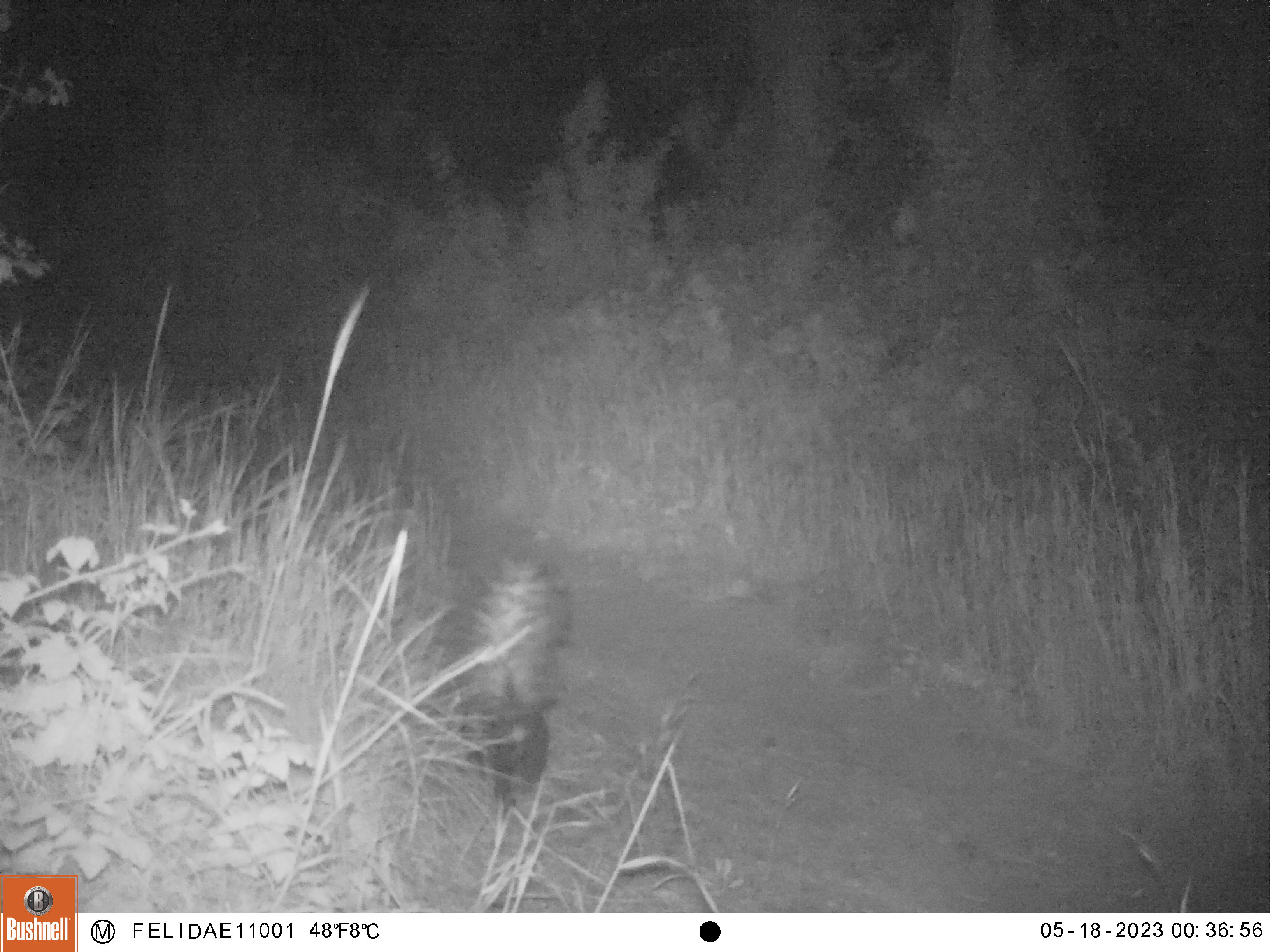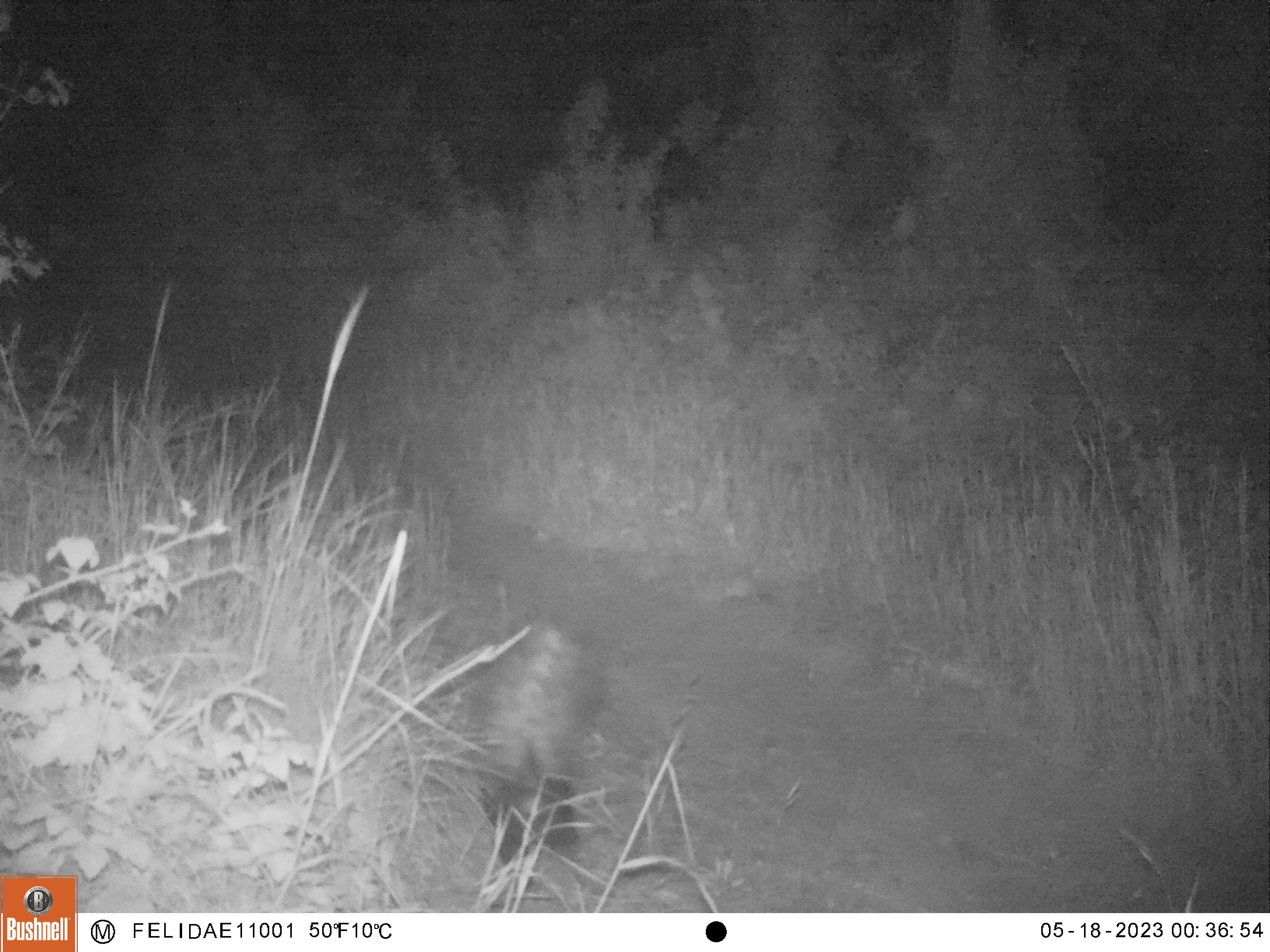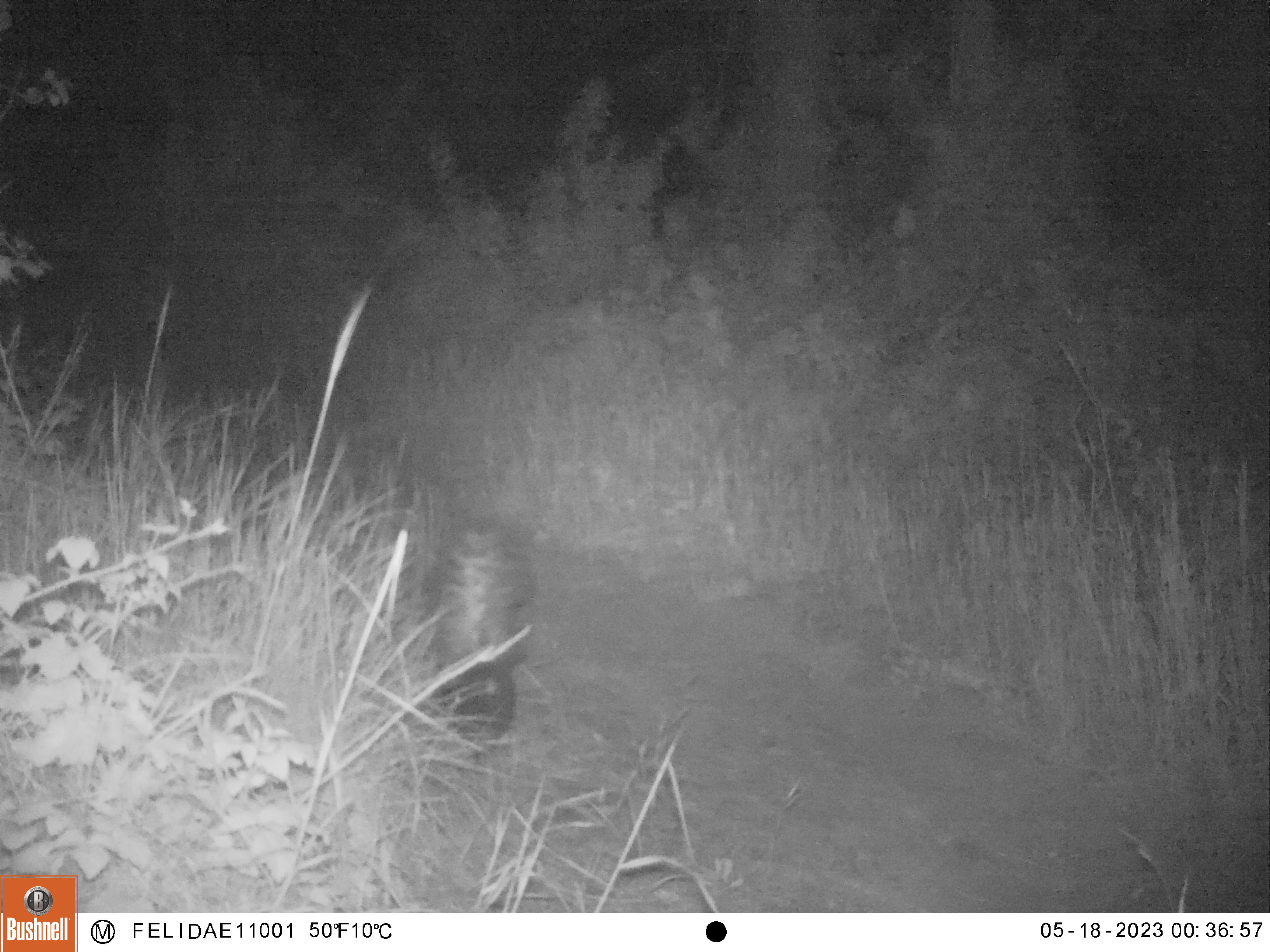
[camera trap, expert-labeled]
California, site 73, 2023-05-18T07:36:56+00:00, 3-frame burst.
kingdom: Animalia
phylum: Chordata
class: Mammalia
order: Carnivora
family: Mephitidae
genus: Mephitis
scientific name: Mephitis mephitis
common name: striped skunk